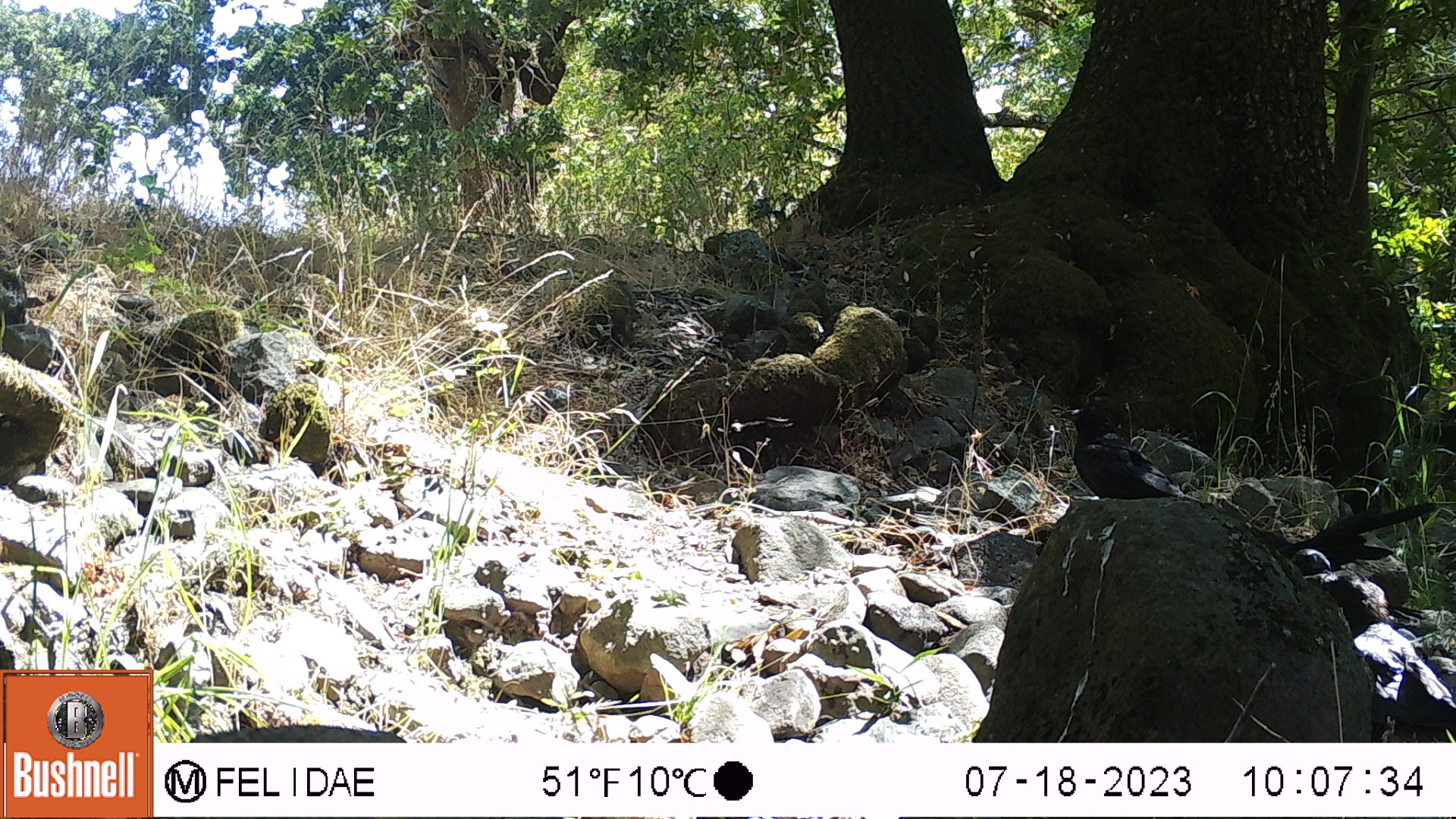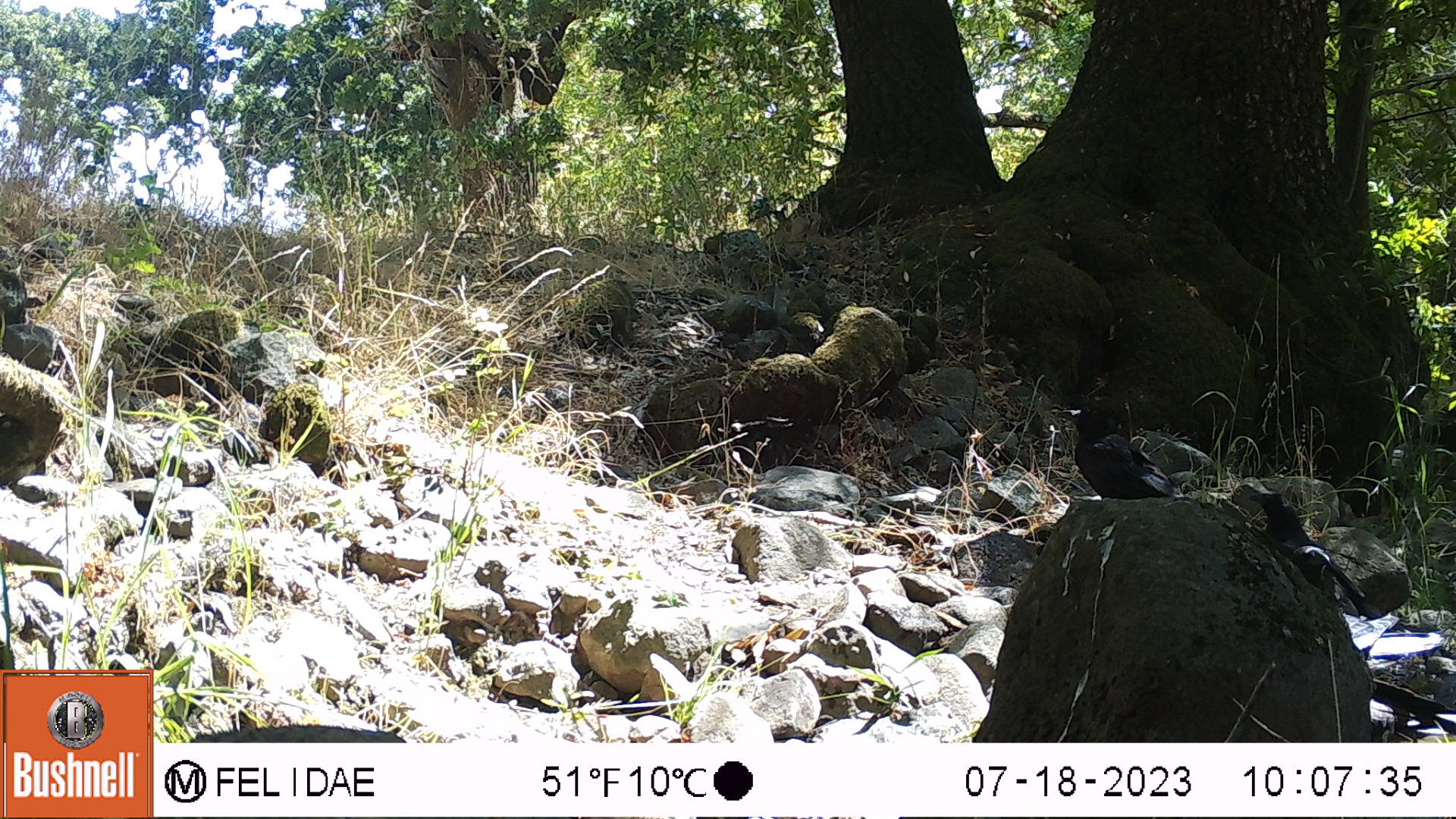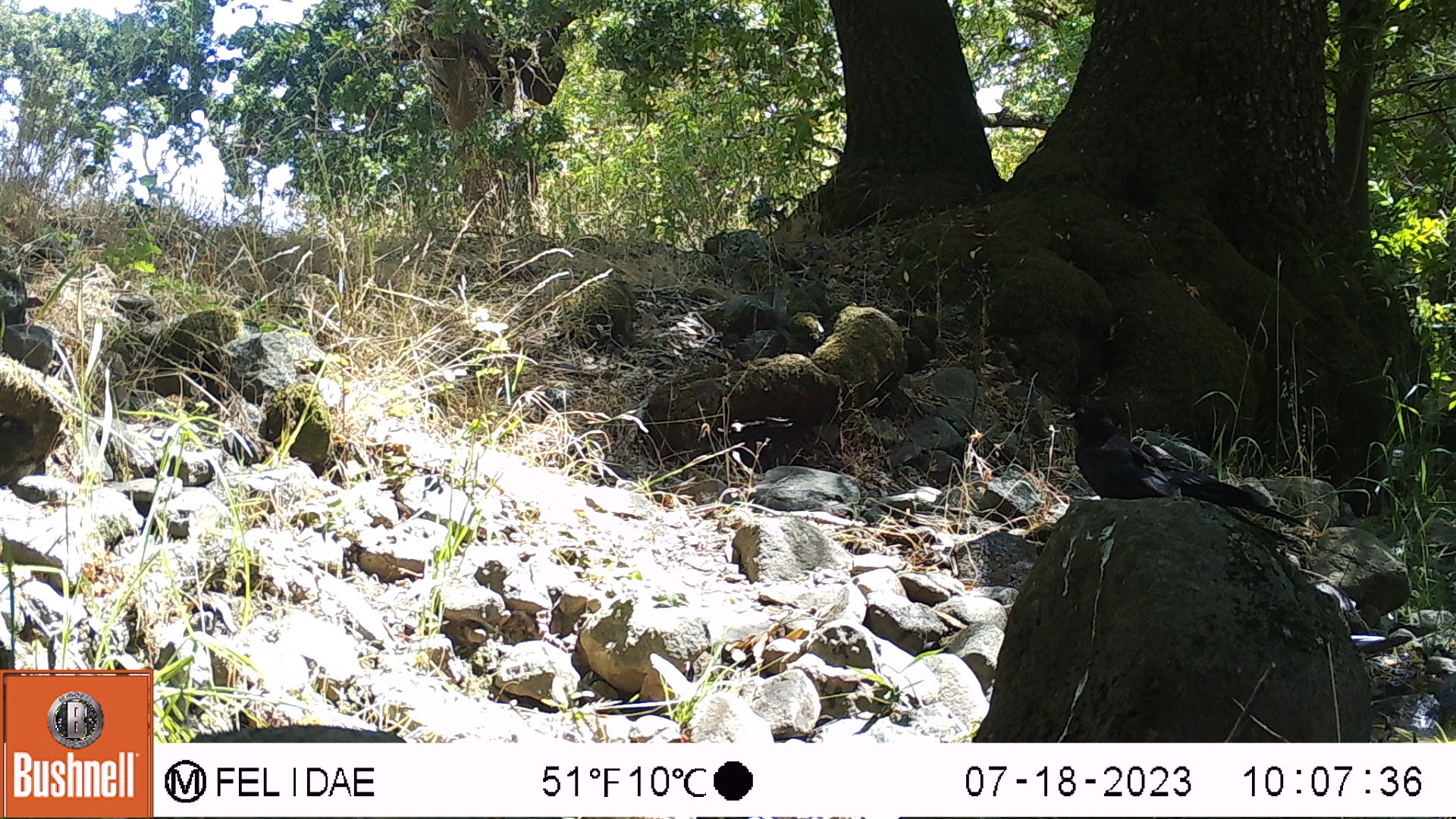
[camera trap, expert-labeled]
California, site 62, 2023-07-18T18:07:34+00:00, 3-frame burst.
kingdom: Animalia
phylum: Chordata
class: Aves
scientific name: Aves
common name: bird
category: unknown bird